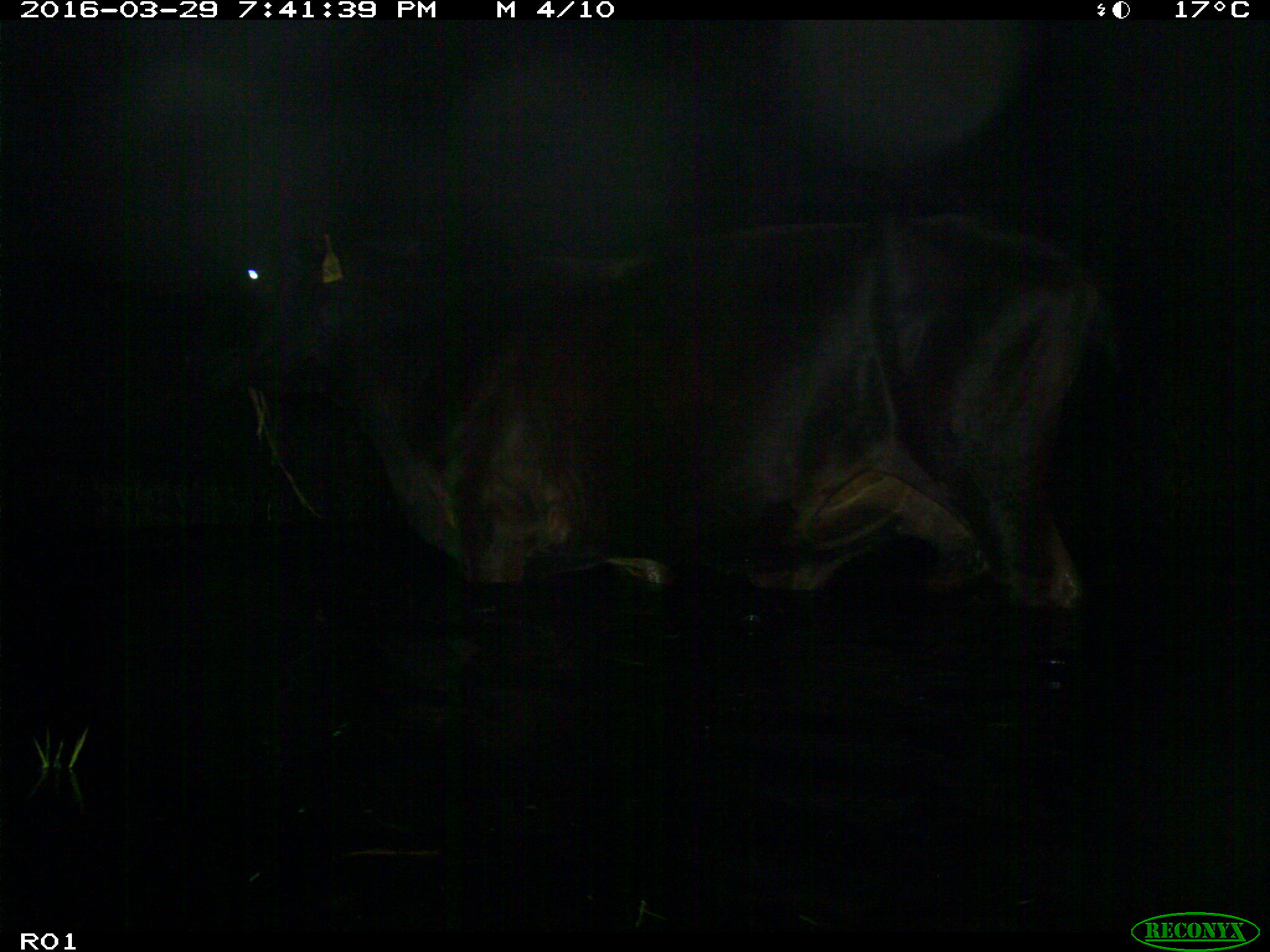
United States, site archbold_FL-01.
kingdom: Animalia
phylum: Chordata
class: Mammalia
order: Artiodactyla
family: Bovidae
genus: Bos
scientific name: Bos taurus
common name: domestic cow